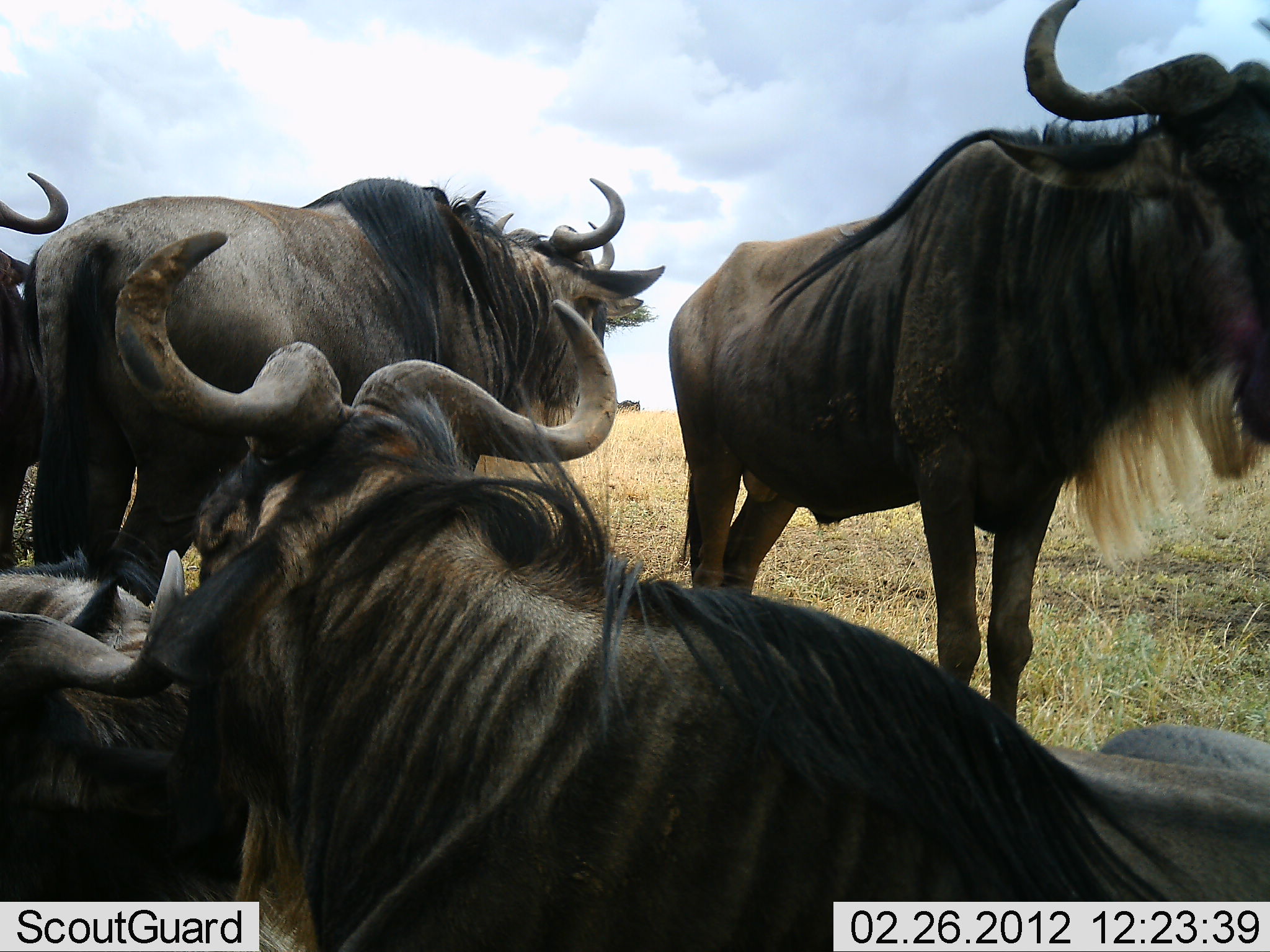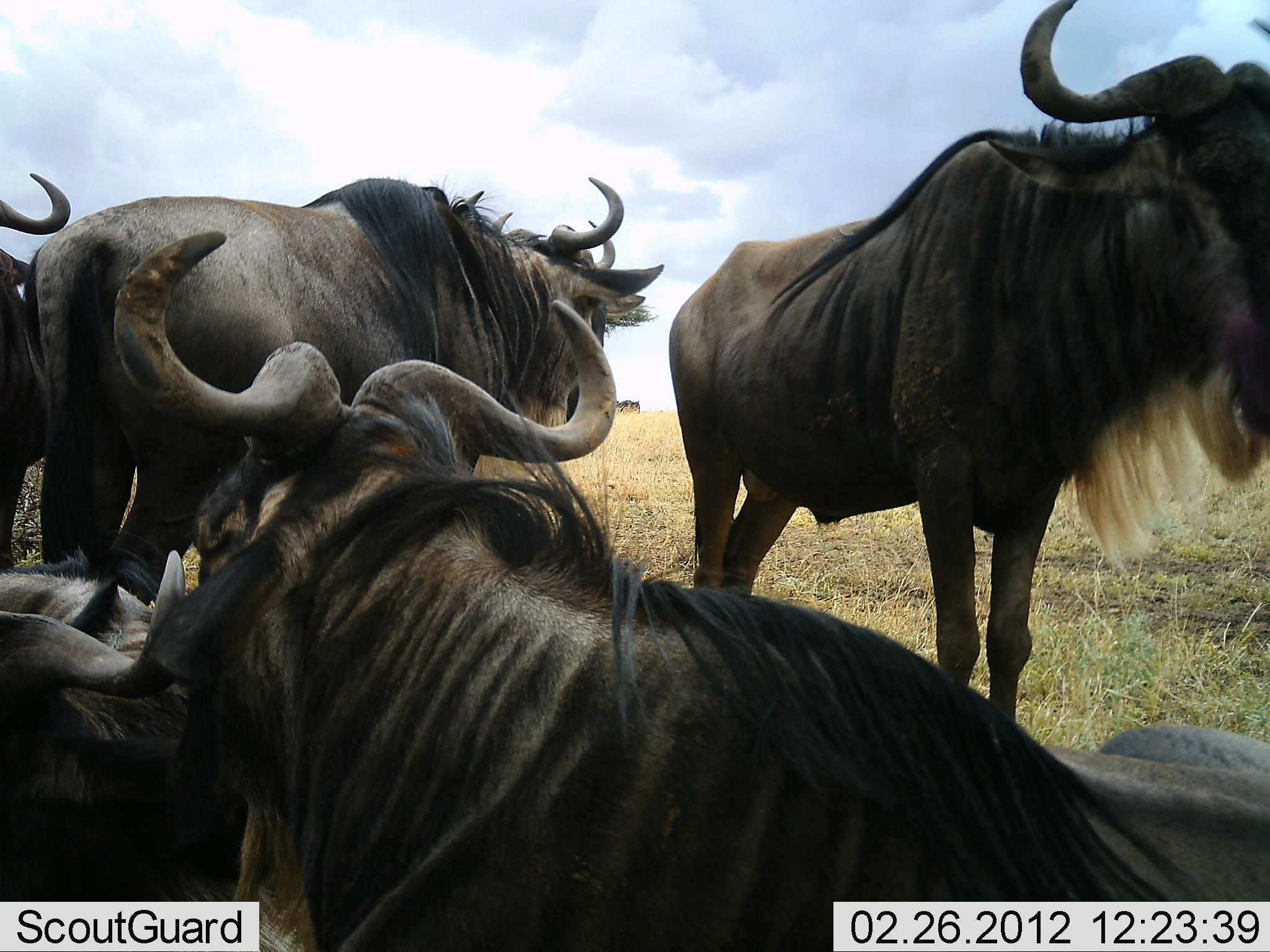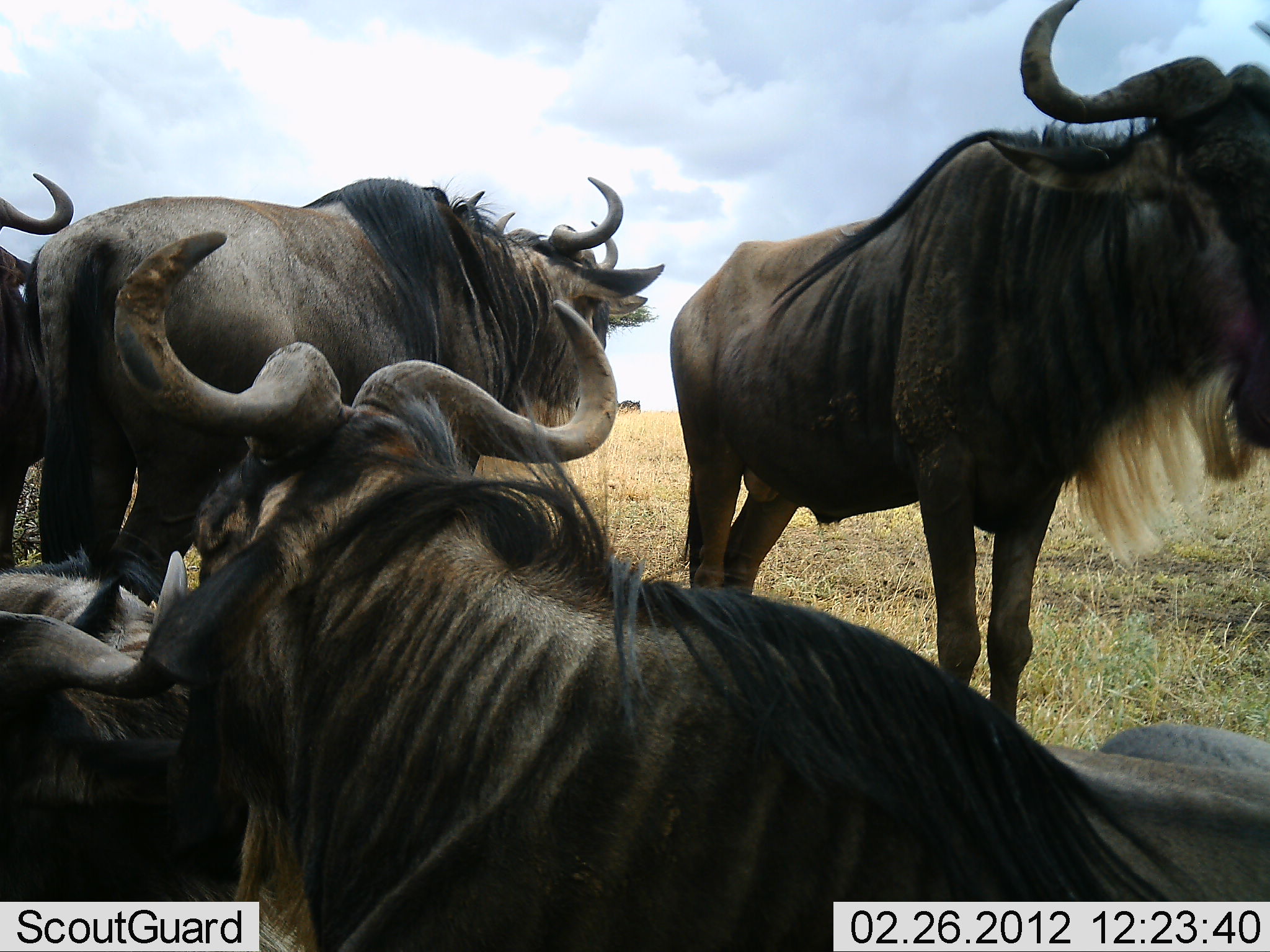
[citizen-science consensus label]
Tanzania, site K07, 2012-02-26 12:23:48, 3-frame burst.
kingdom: Animalia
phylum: Chordata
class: Mammalia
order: Artiodactyla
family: Bovidae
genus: Connochaetes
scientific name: Connochaetes taurinus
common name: blue wildebeest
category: wildebeest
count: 5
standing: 88%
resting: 92%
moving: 0%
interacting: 8%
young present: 0%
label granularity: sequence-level